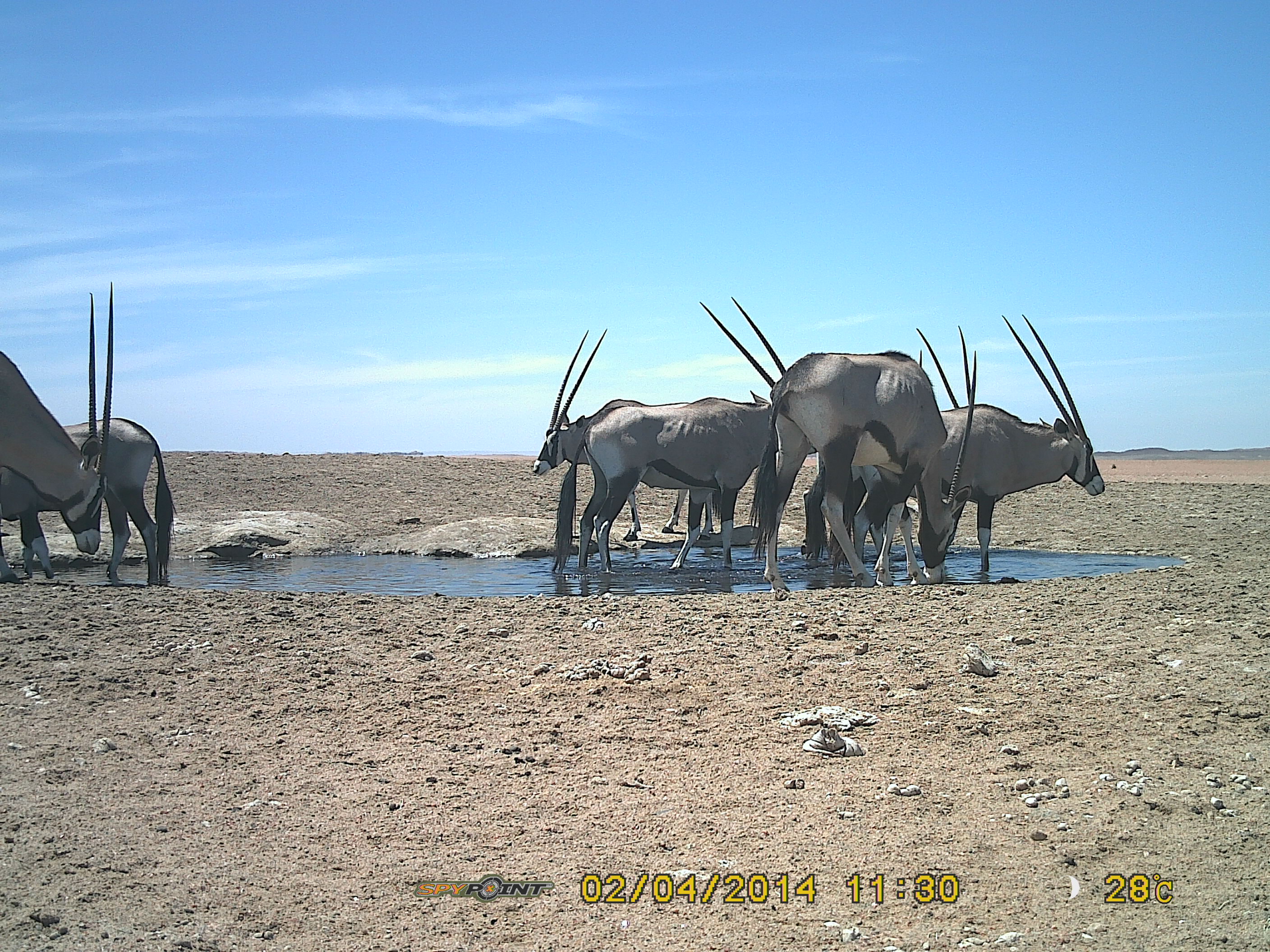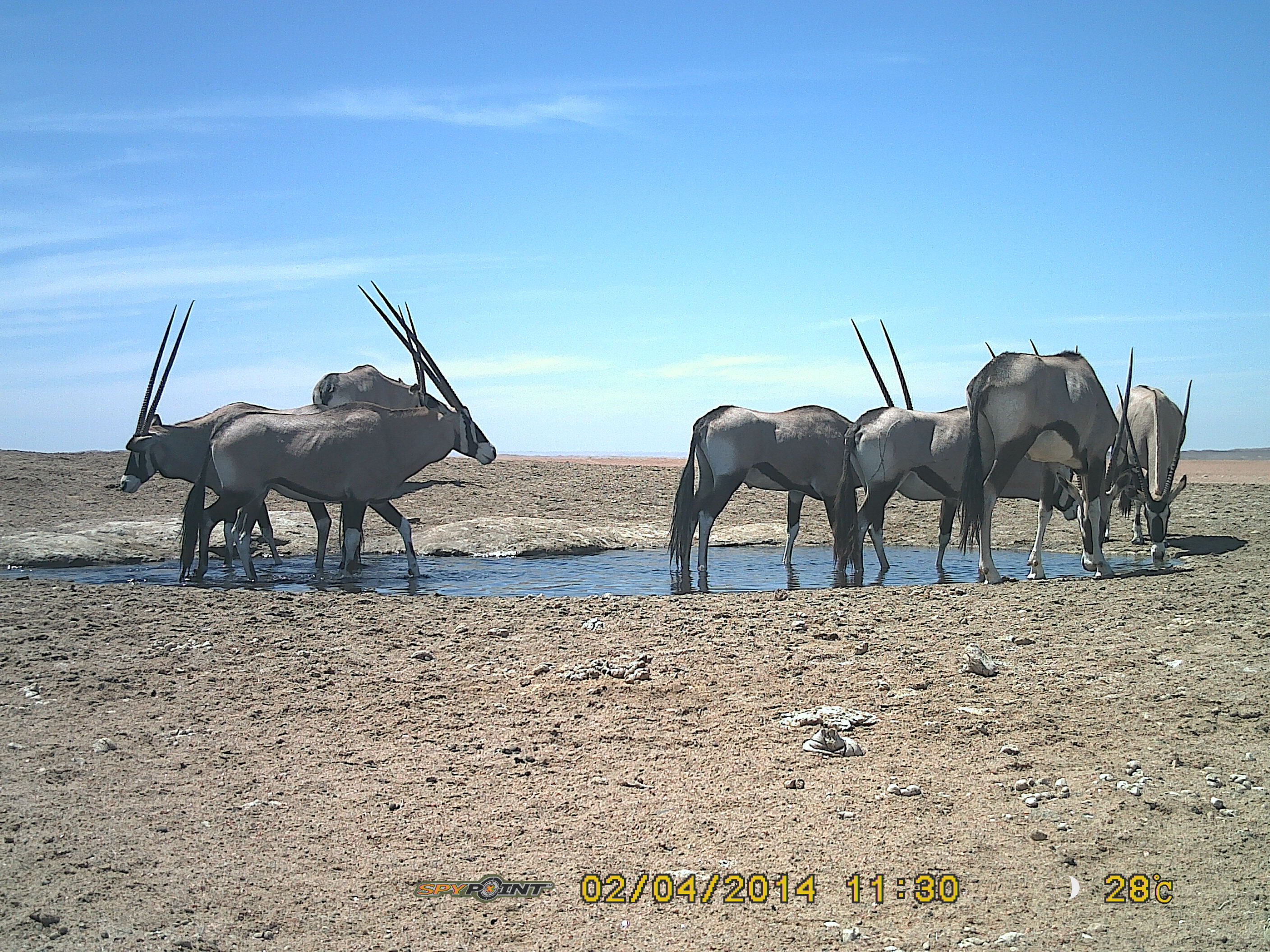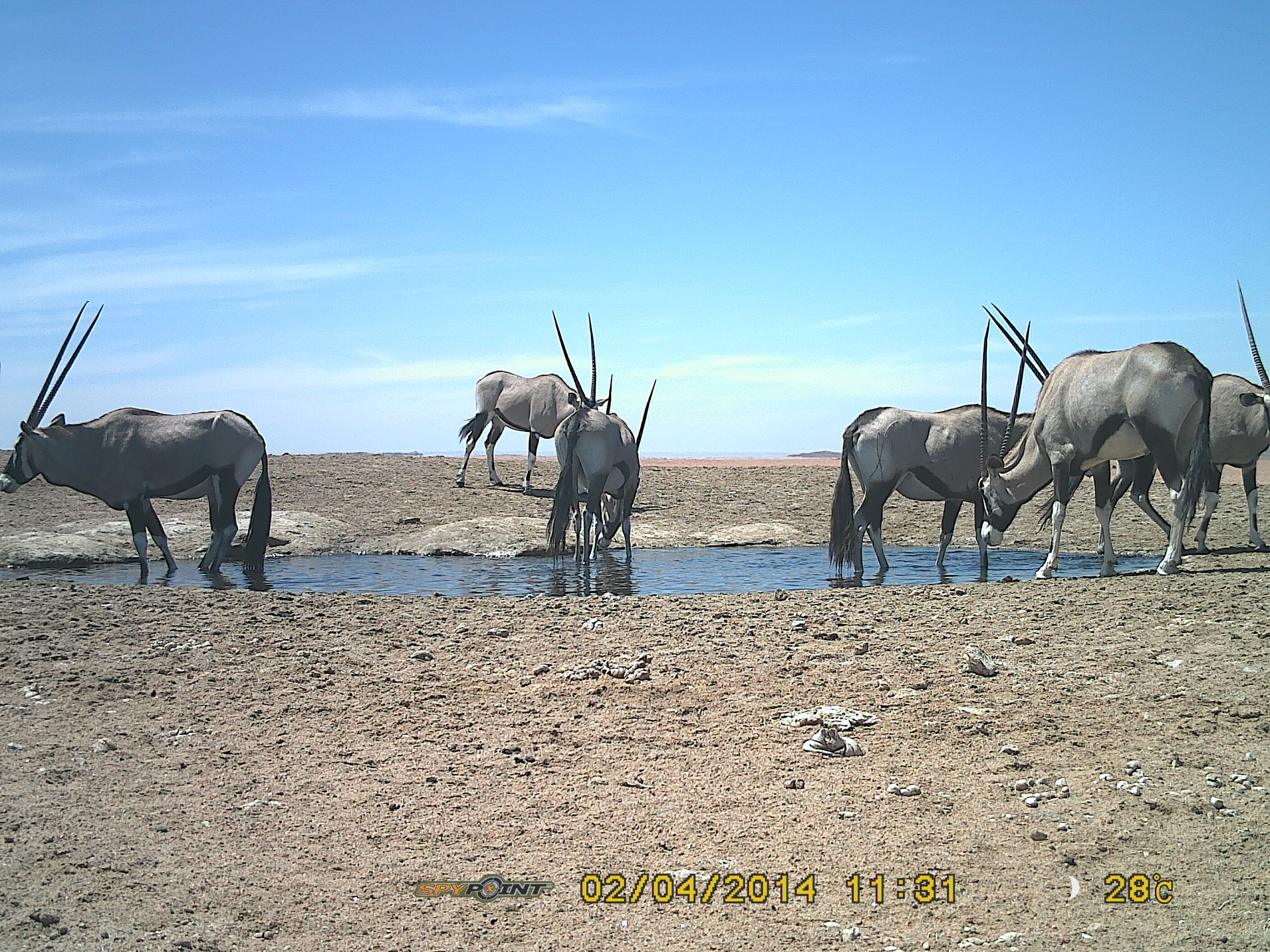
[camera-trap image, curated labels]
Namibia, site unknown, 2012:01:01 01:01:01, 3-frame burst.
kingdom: Animalia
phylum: Chordata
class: Mammalia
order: Artiodactyla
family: Bovidae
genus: Oryx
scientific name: Oryx gazella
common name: gemsbok